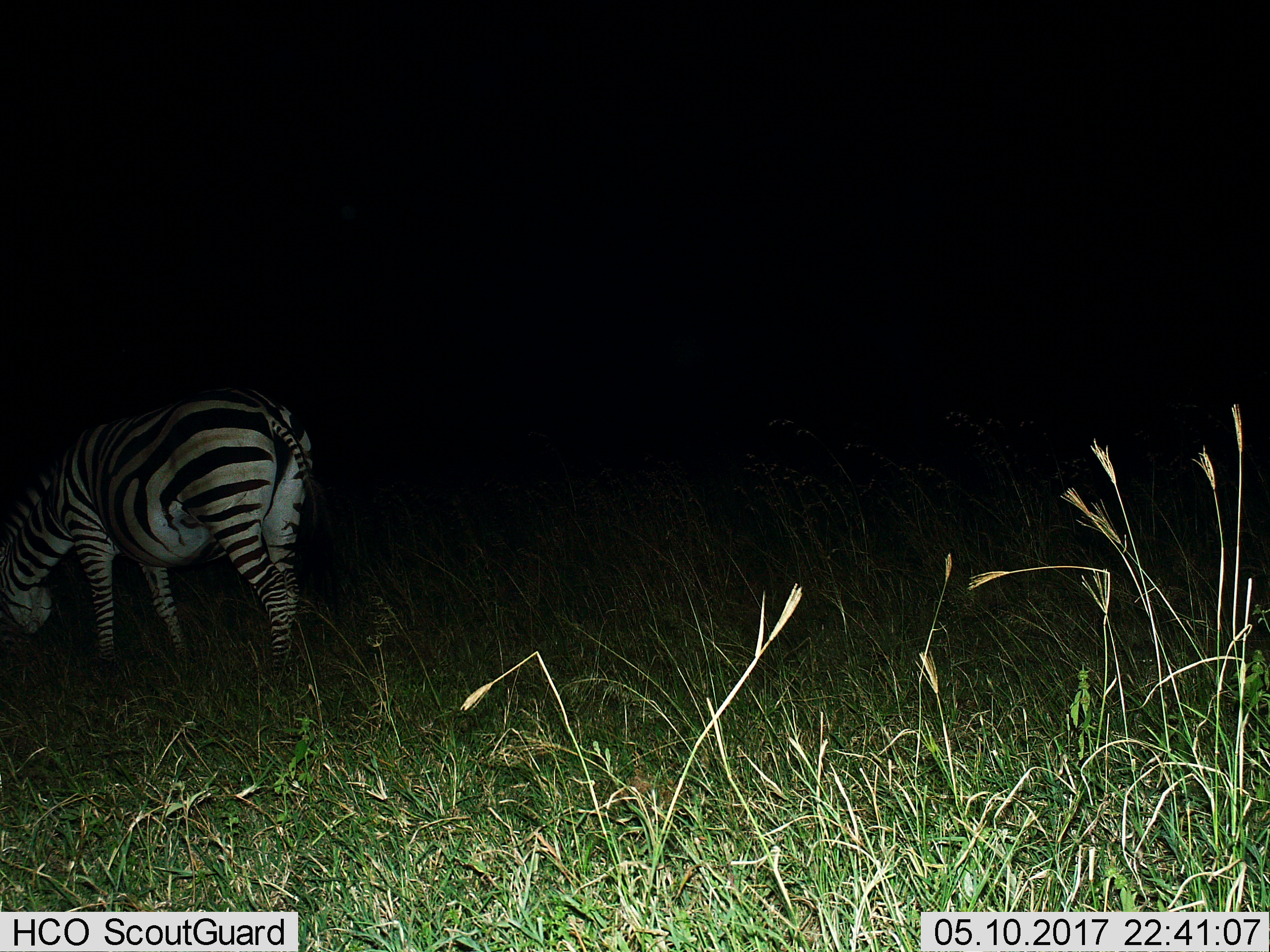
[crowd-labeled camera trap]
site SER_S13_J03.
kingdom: Animalia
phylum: Chordata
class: Mammalia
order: Perissodactyla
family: Equidae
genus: Equus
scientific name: Equus quagga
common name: plains zebra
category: zebraplains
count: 1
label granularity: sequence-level